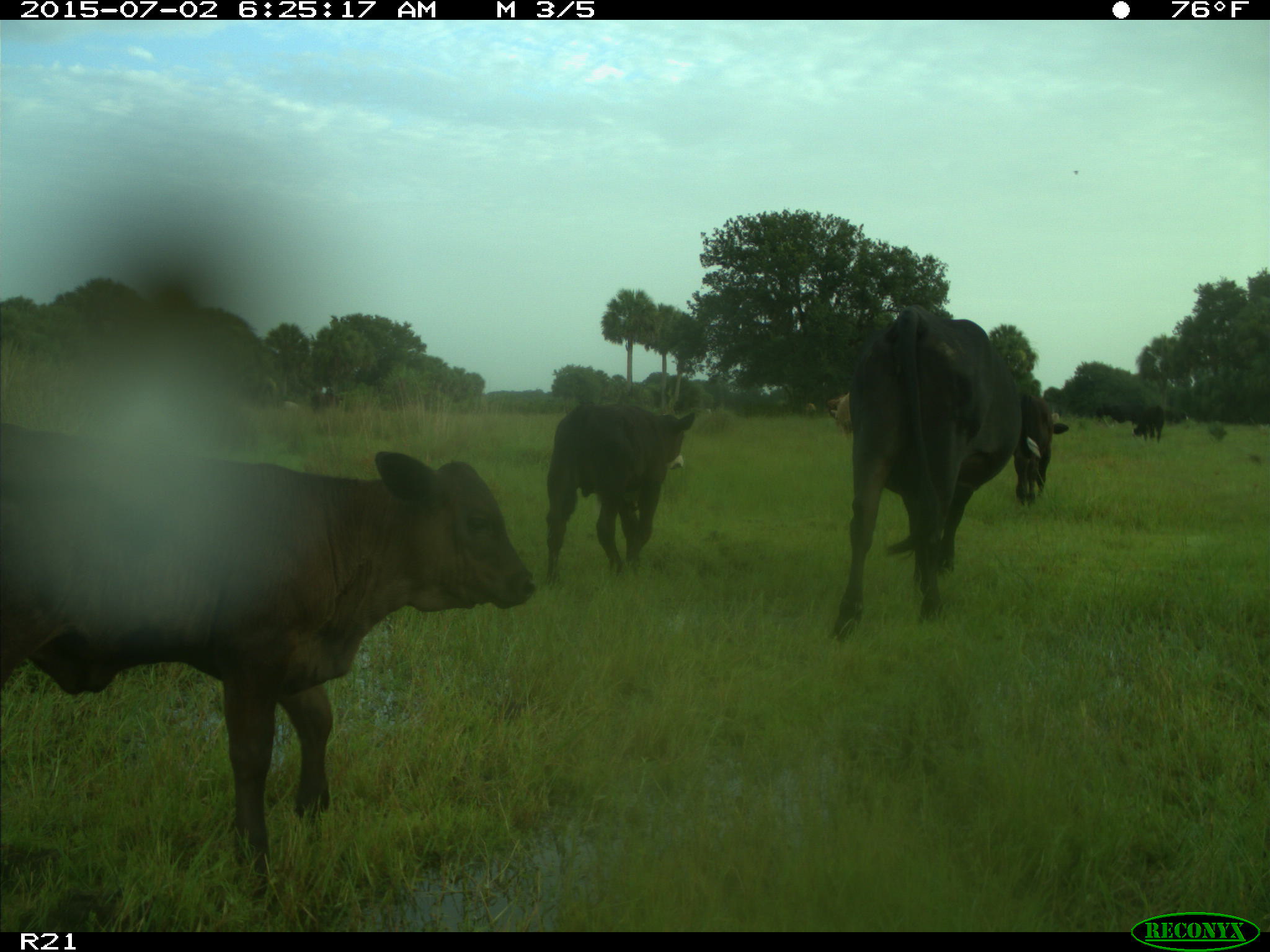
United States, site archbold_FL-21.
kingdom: Animalia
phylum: Chordata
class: Mammalia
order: Artiodactyla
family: Bovidae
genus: Bos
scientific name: Bos taurus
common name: domestic cow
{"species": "Bos taurus (domestic cow)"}